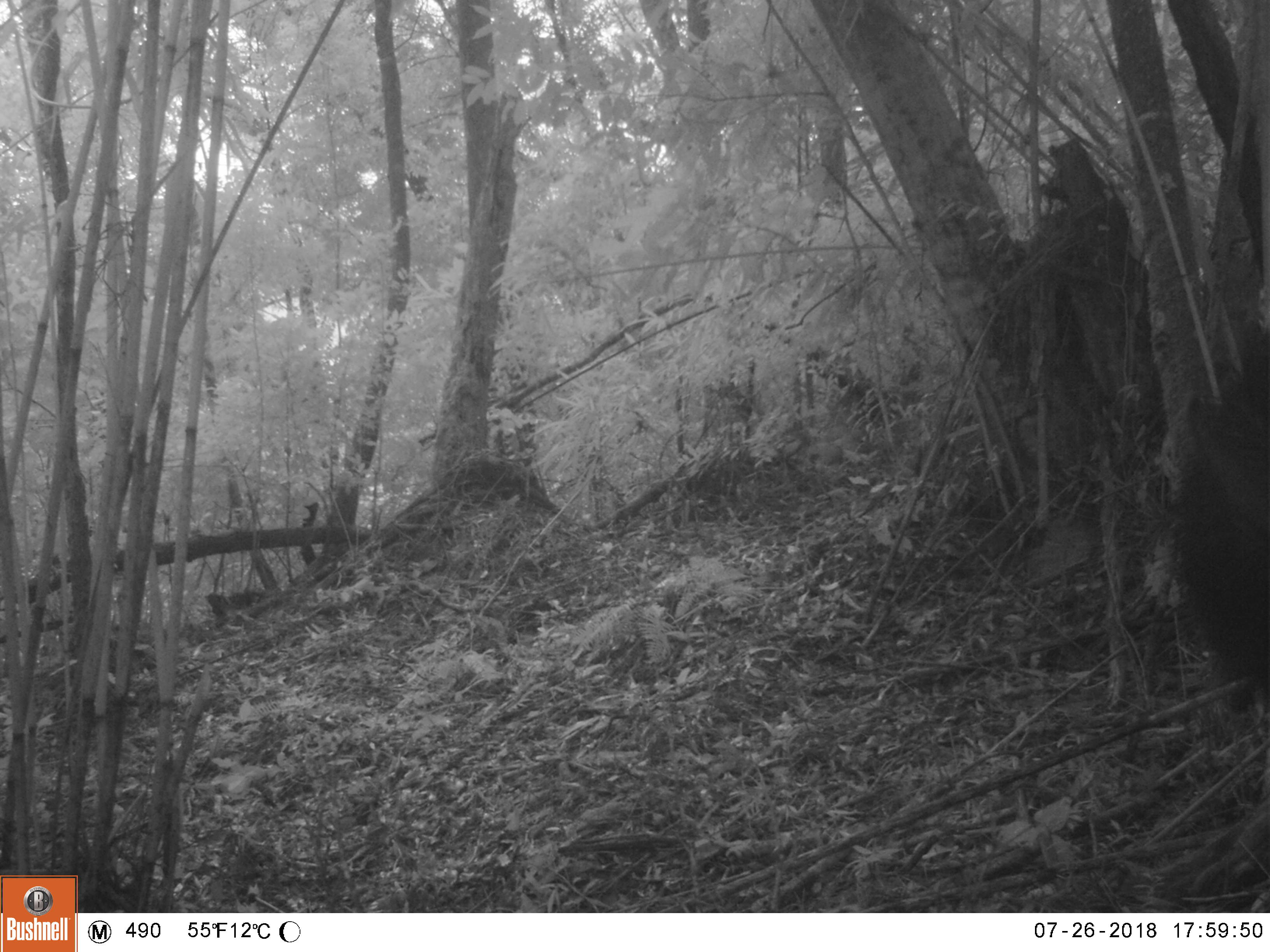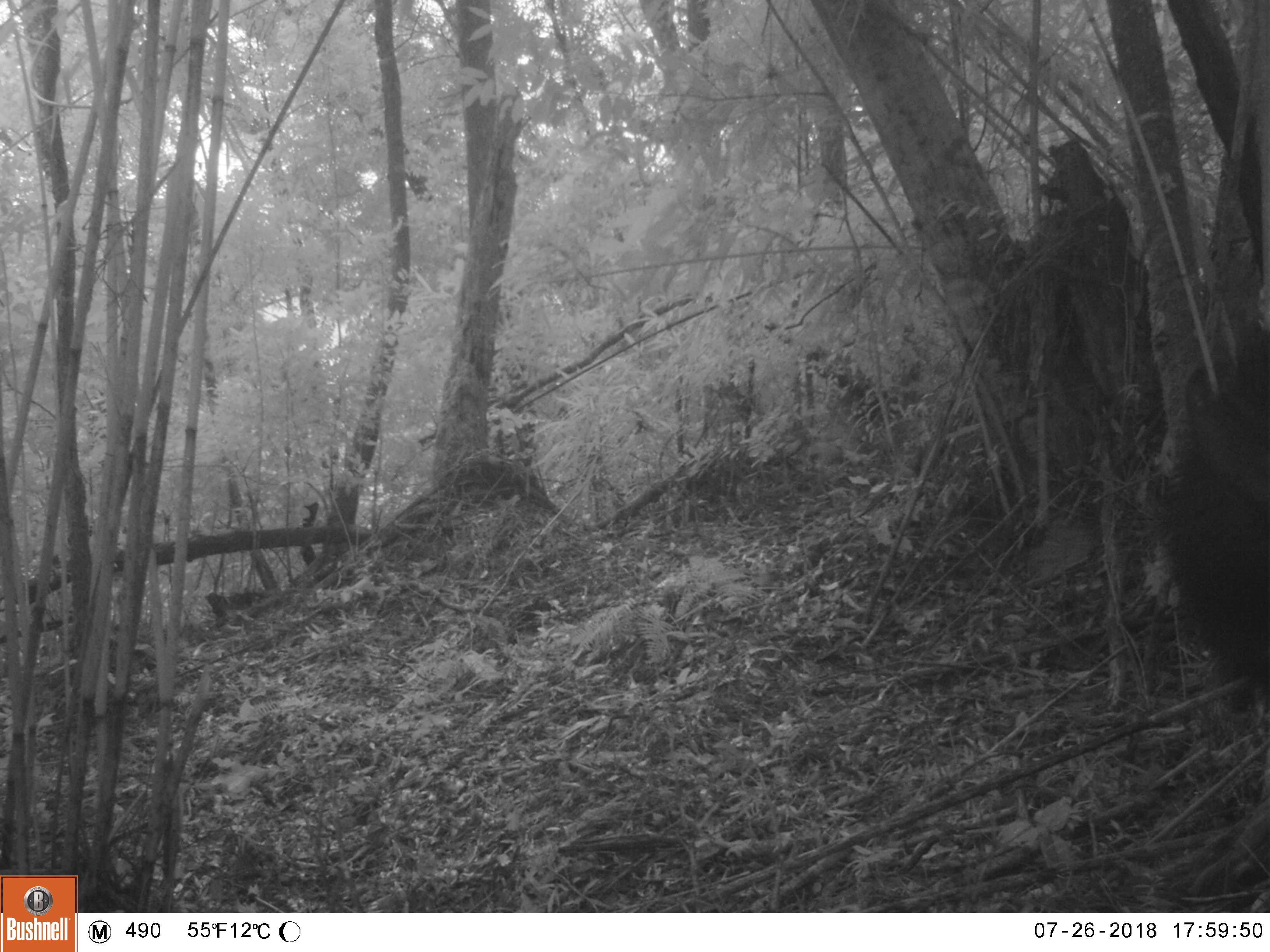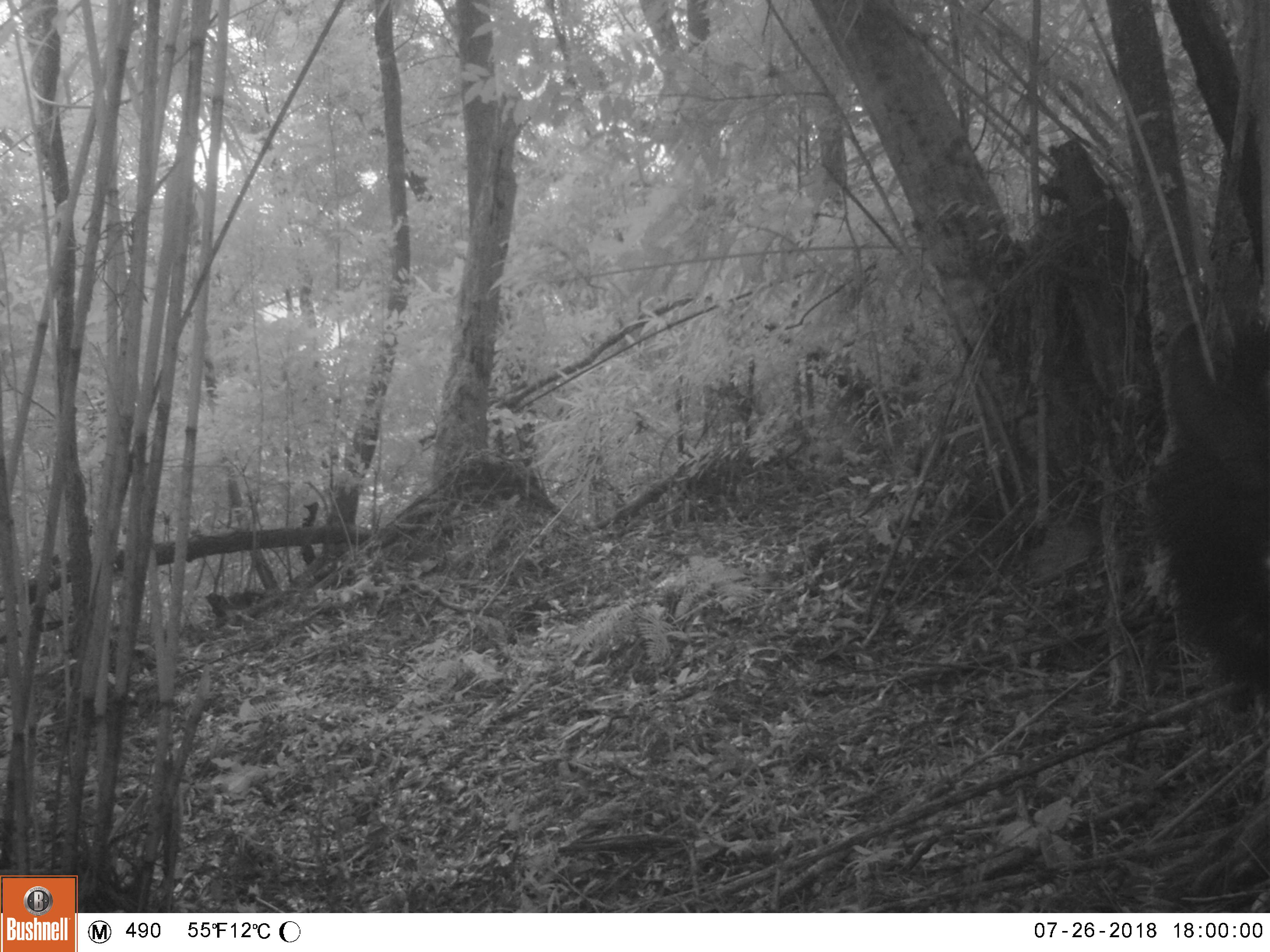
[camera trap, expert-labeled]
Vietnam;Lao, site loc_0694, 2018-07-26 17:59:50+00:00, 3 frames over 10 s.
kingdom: Animalia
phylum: Chordata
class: Mammalia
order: Artiodactyla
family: Bovidae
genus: Capricornis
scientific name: Capricornis sumatraensis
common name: chinese serow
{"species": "chinese serow (Capricornis sumatraensis)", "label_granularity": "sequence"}